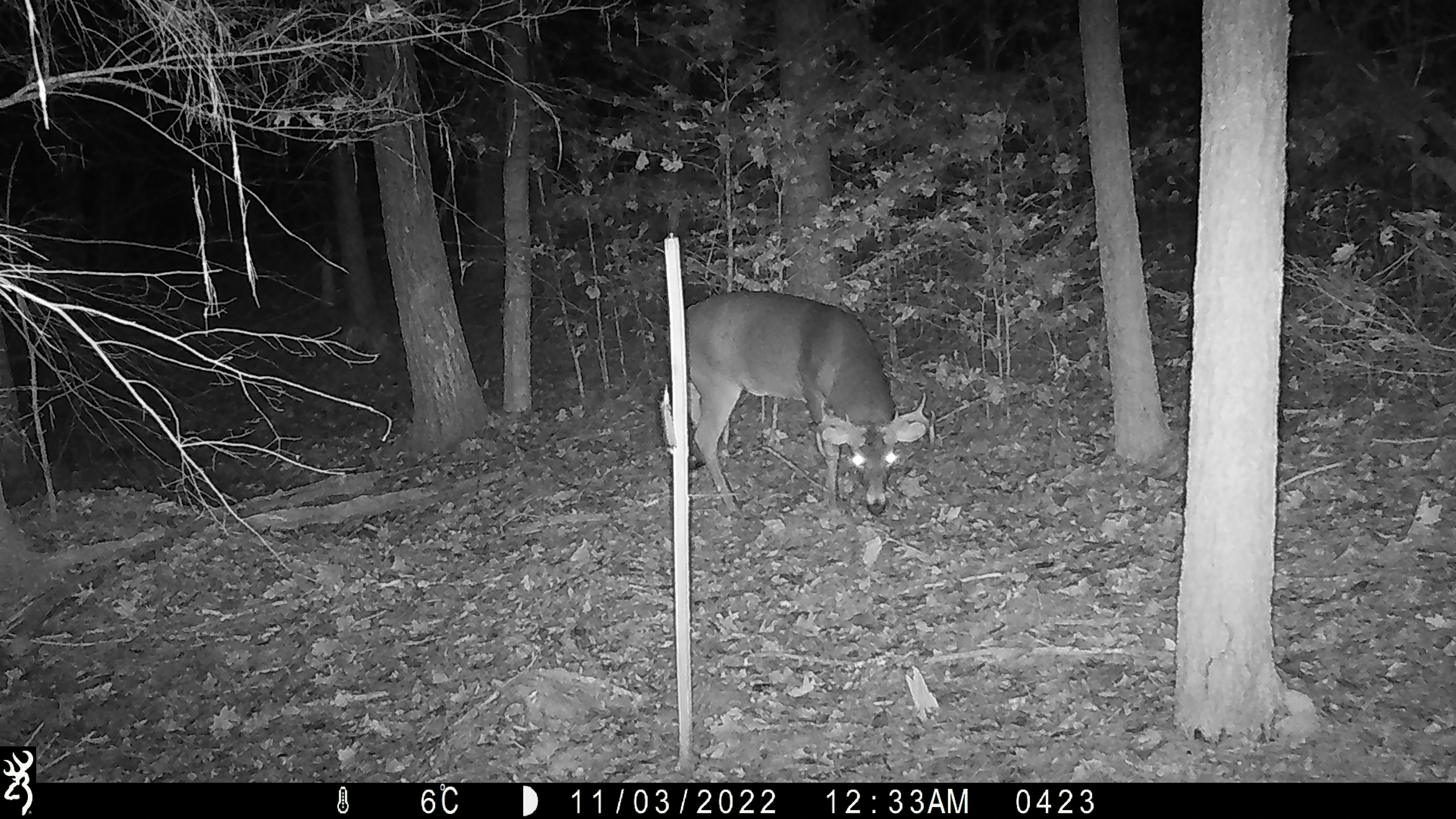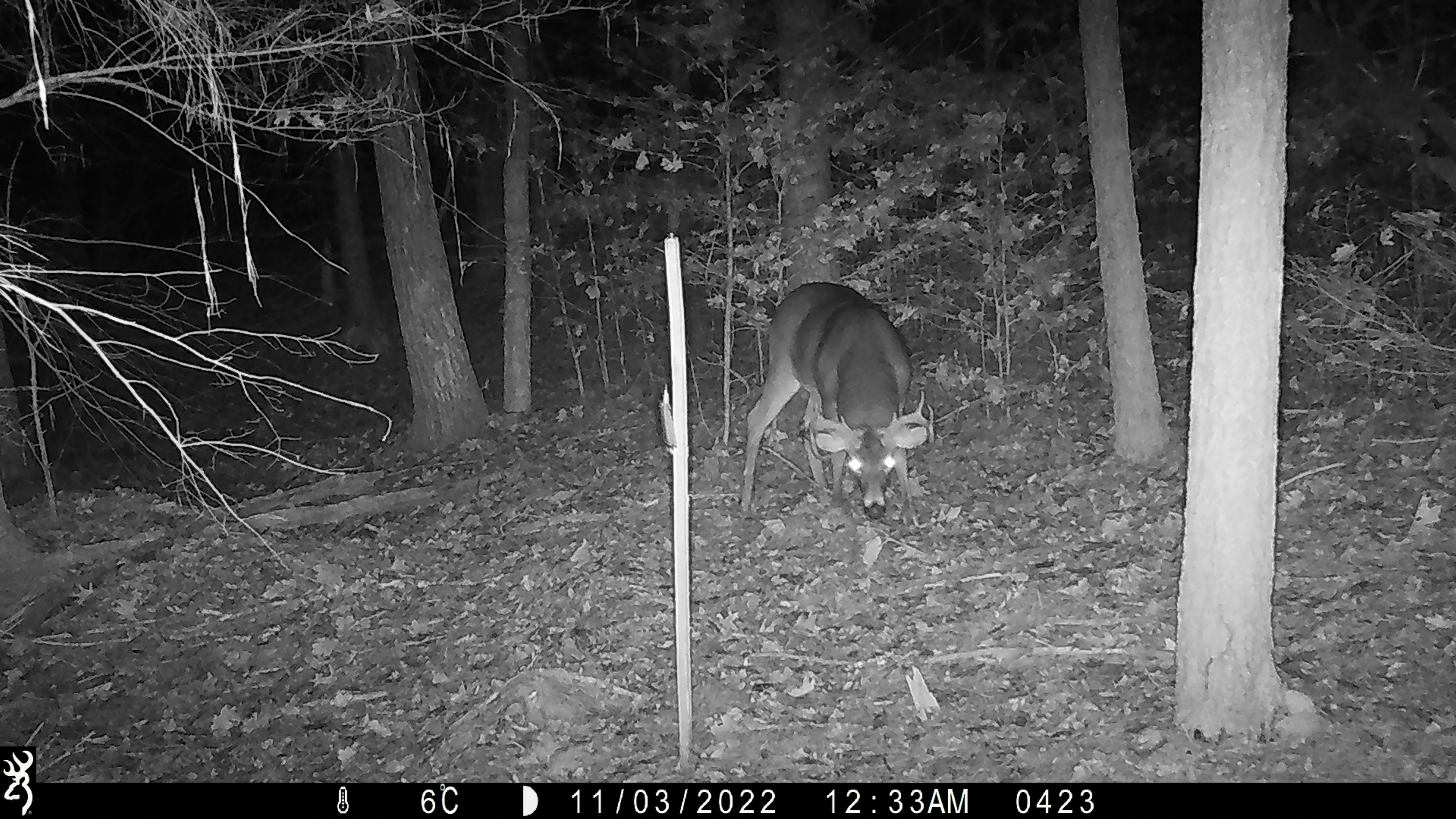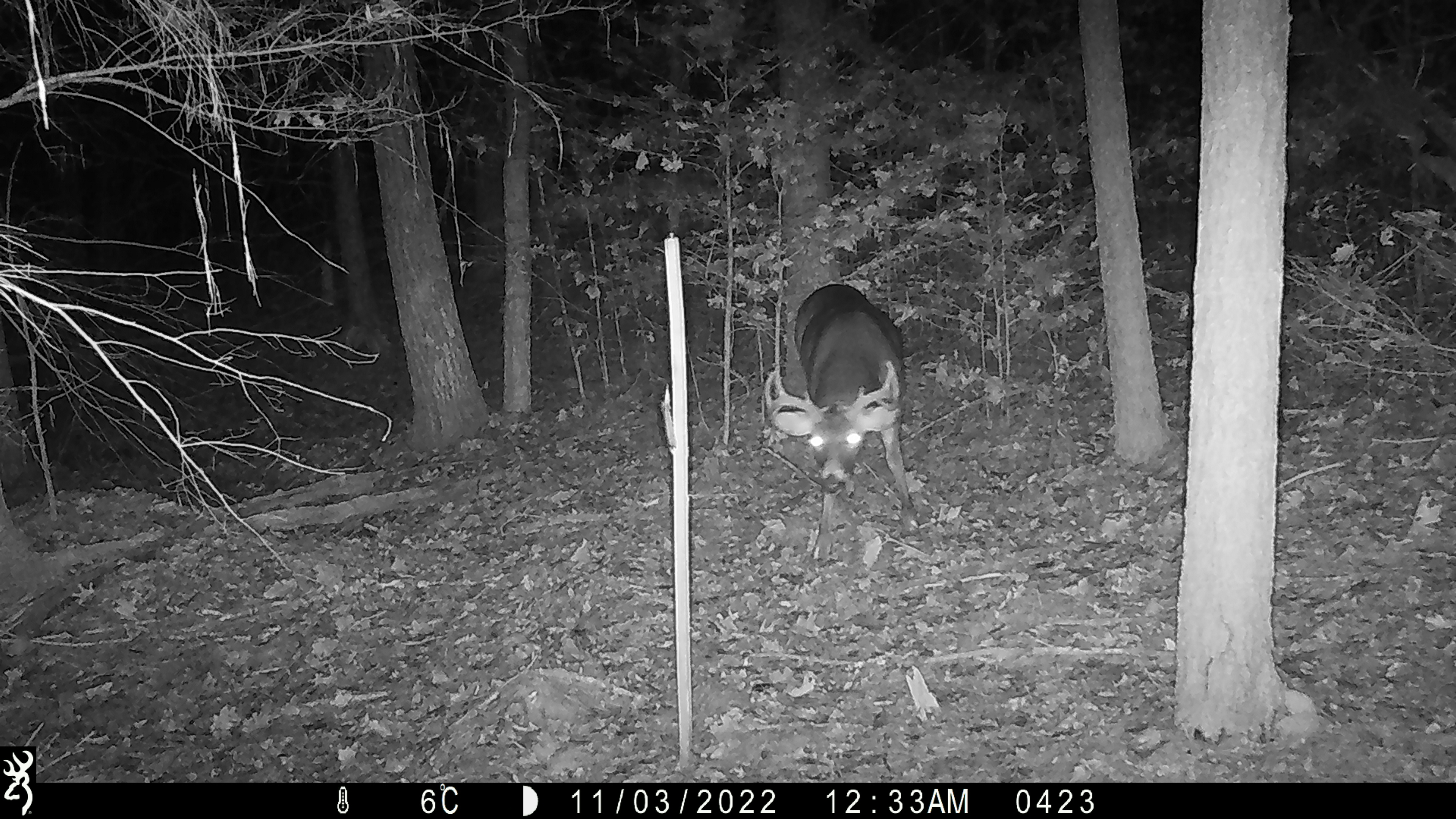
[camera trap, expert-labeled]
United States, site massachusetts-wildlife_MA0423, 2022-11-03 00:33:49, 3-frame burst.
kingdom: Animalia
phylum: Chordata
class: Mammalia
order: Artiodactyla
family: Cervidae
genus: Odocoileus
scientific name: Odocoileus virginianus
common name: white-tailed deer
White-tailed deer (Odocoileus virginianus).